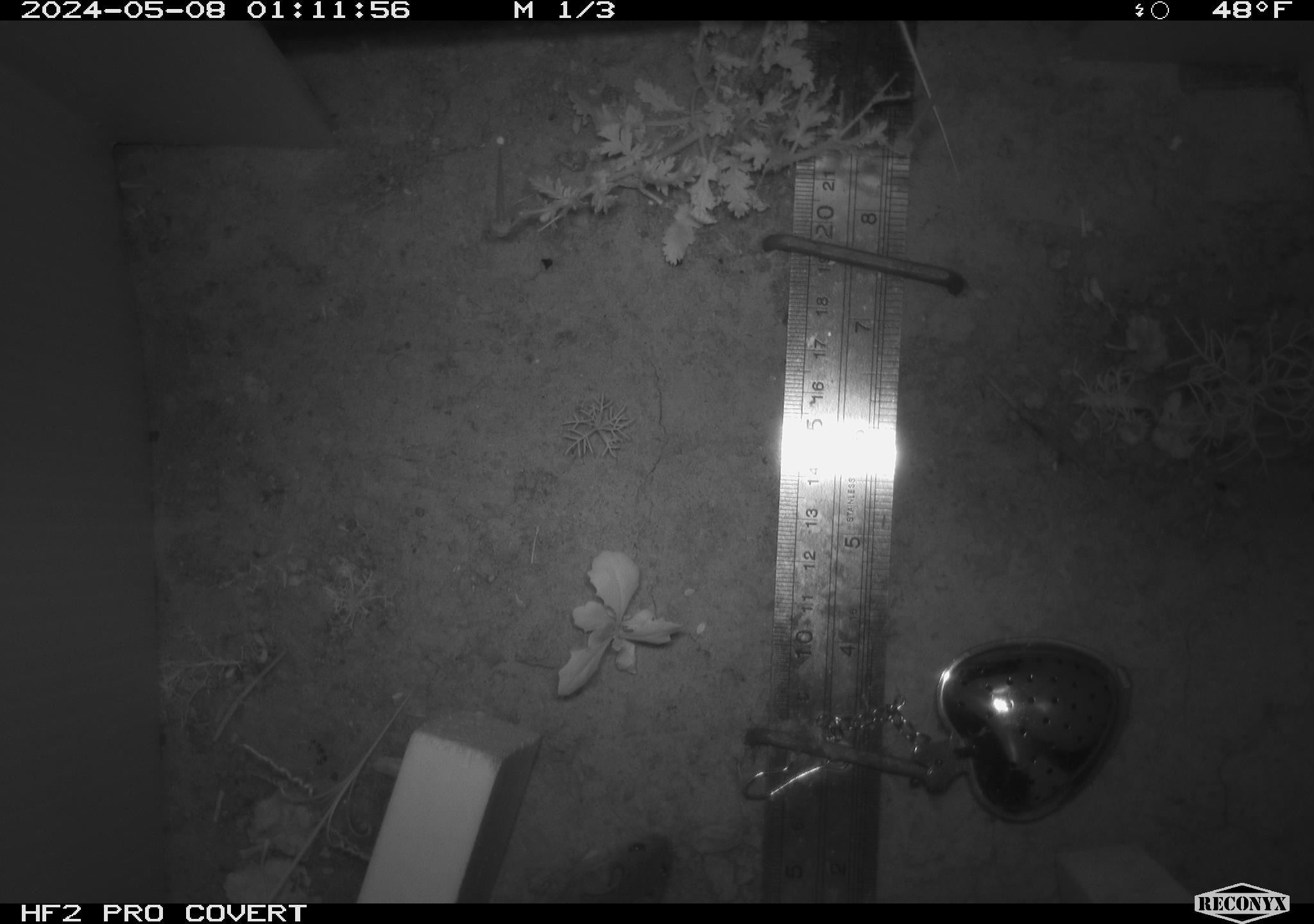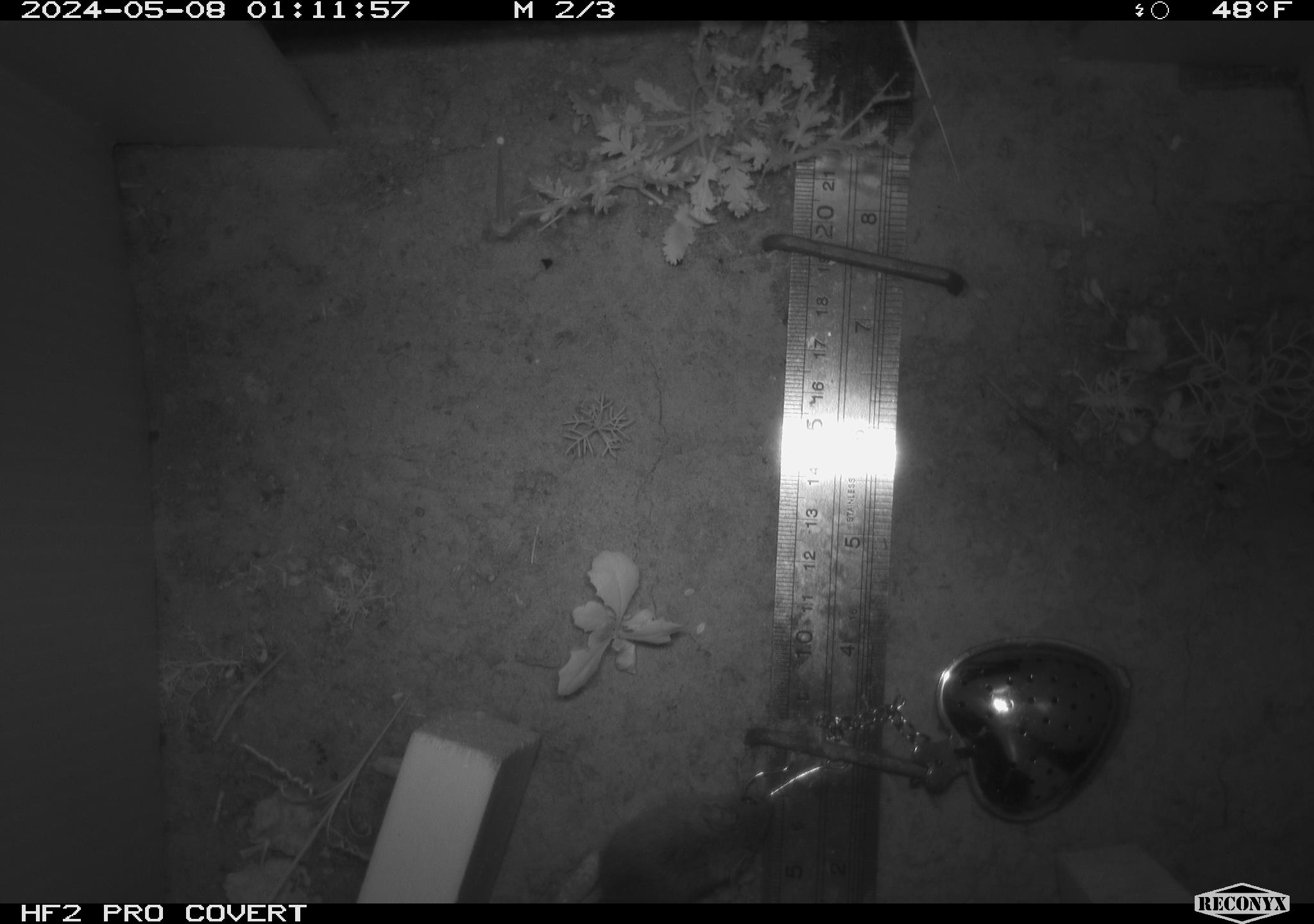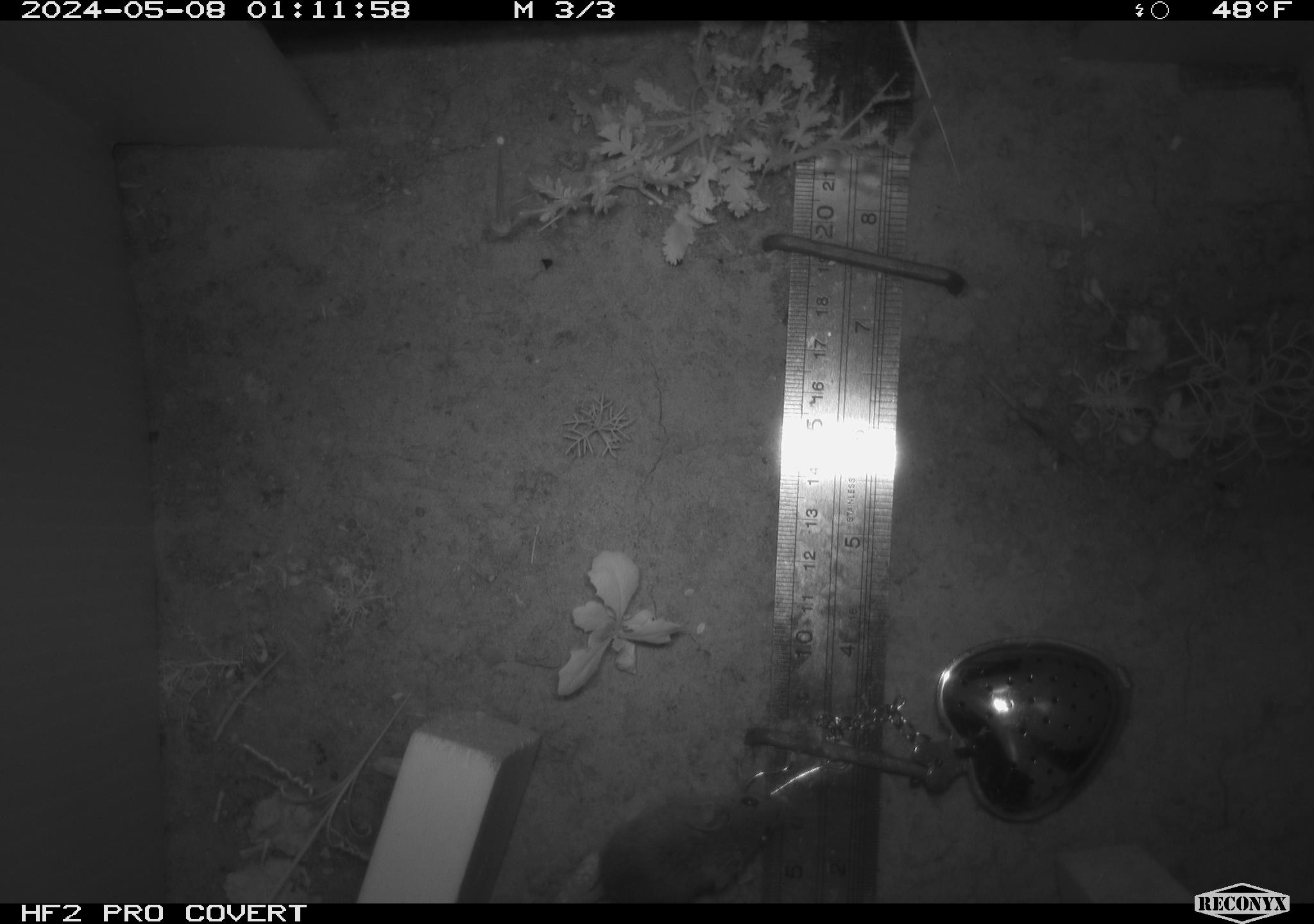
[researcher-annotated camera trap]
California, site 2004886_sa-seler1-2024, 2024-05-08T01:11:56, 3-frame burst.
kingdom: Animalia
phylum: Chordata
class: Mammalia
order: Rodentia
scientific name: Rodentia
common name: mouse species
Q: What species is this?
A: Mouse species (Rodentia).